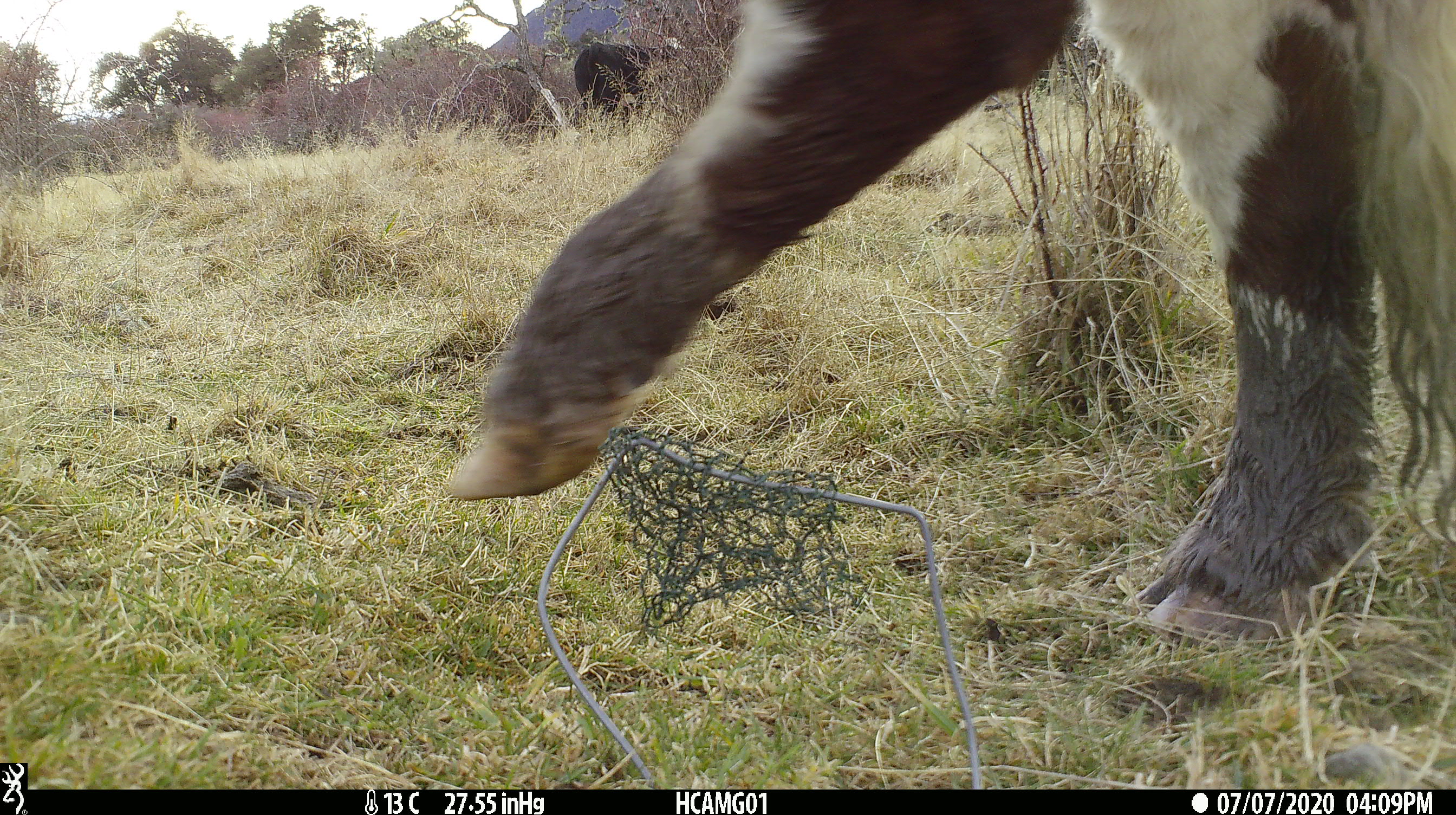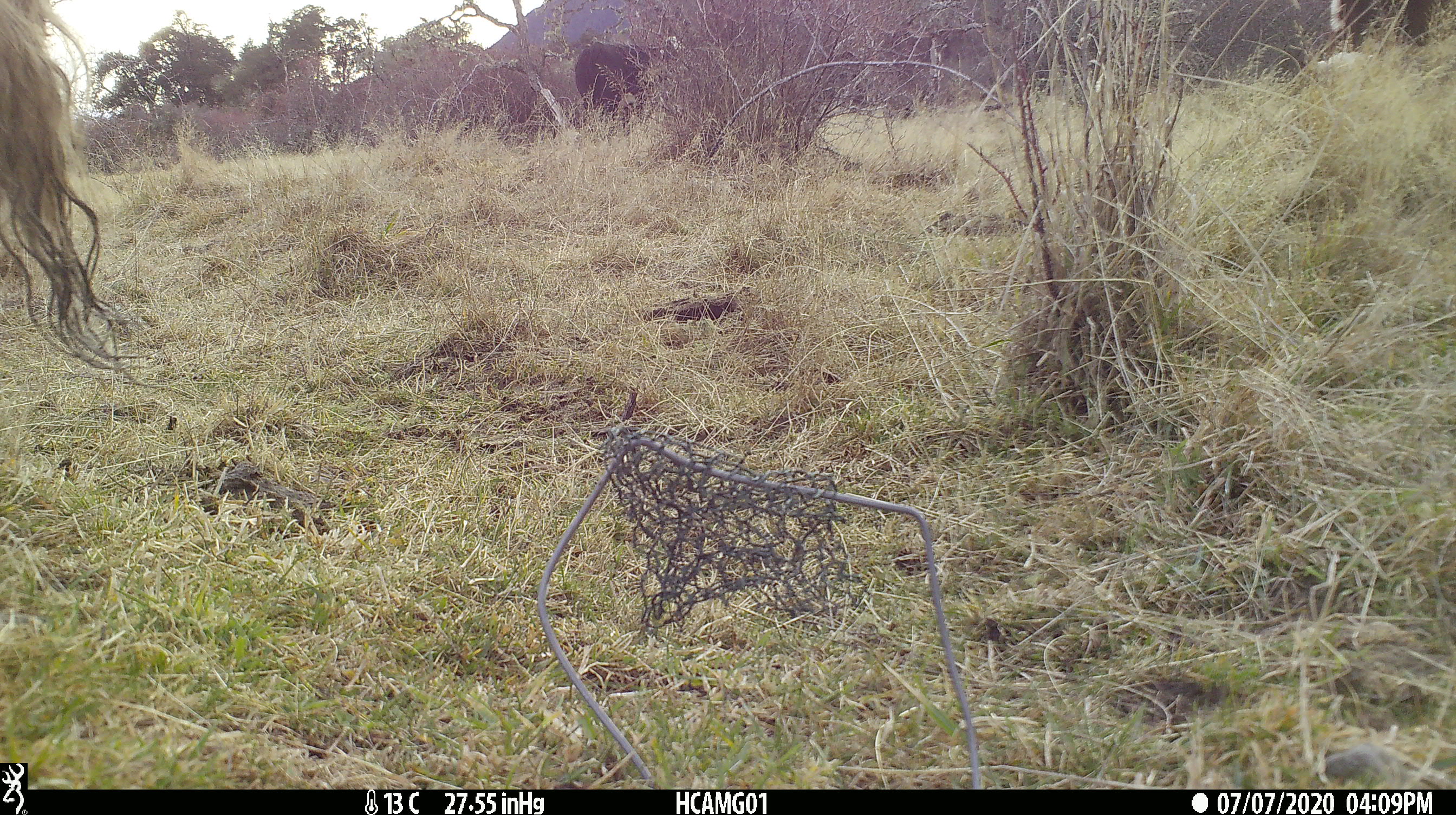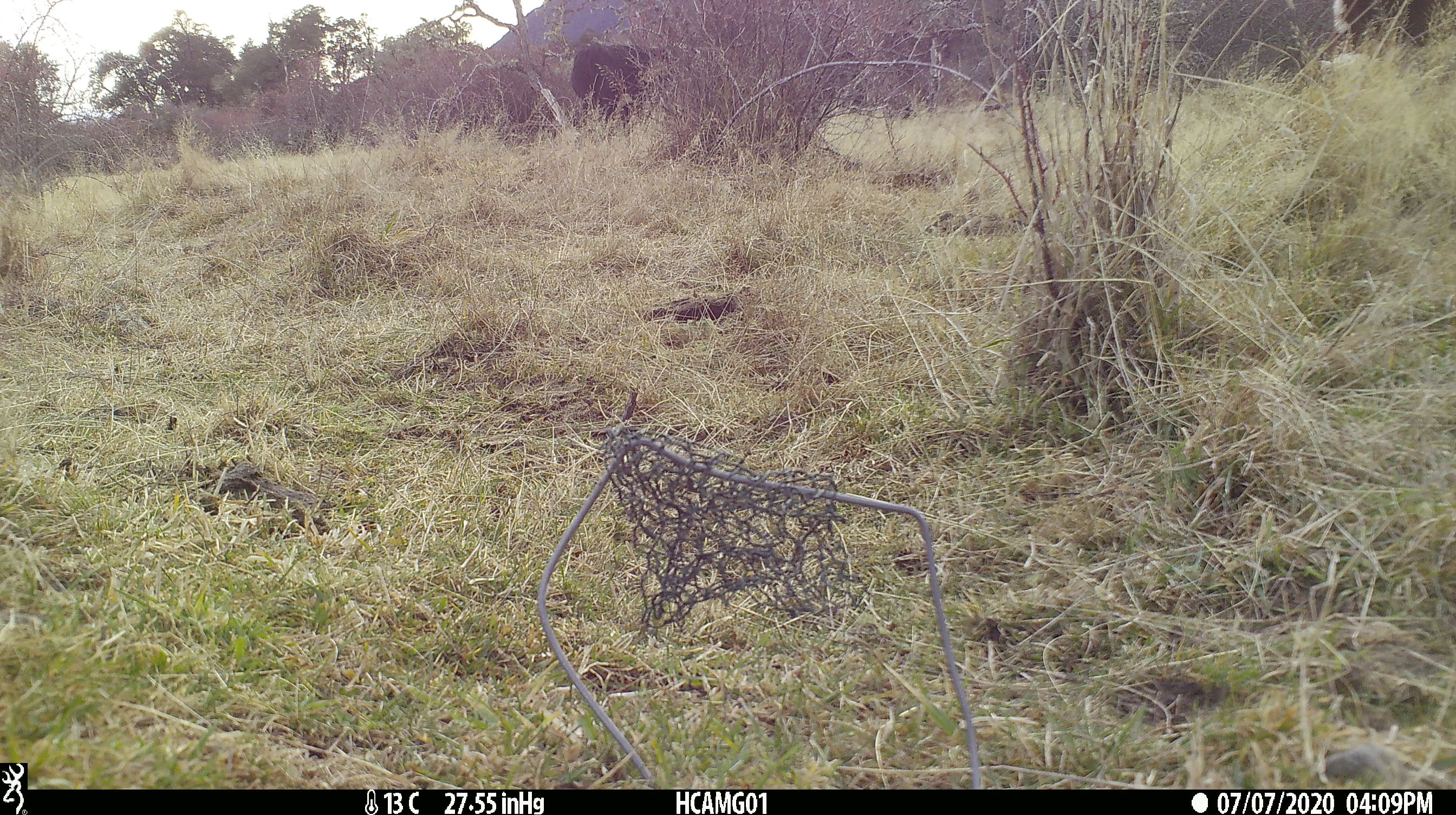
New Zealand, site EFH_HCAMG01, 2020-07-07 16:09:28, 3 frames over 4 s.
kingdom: Animalia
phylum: Chordata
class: Mammalia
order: Artiodactyla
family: Bovidae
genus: Bos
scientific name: Bos taurus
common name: domestic cow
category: cow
Cow (domestic cow) (Bos taurus).